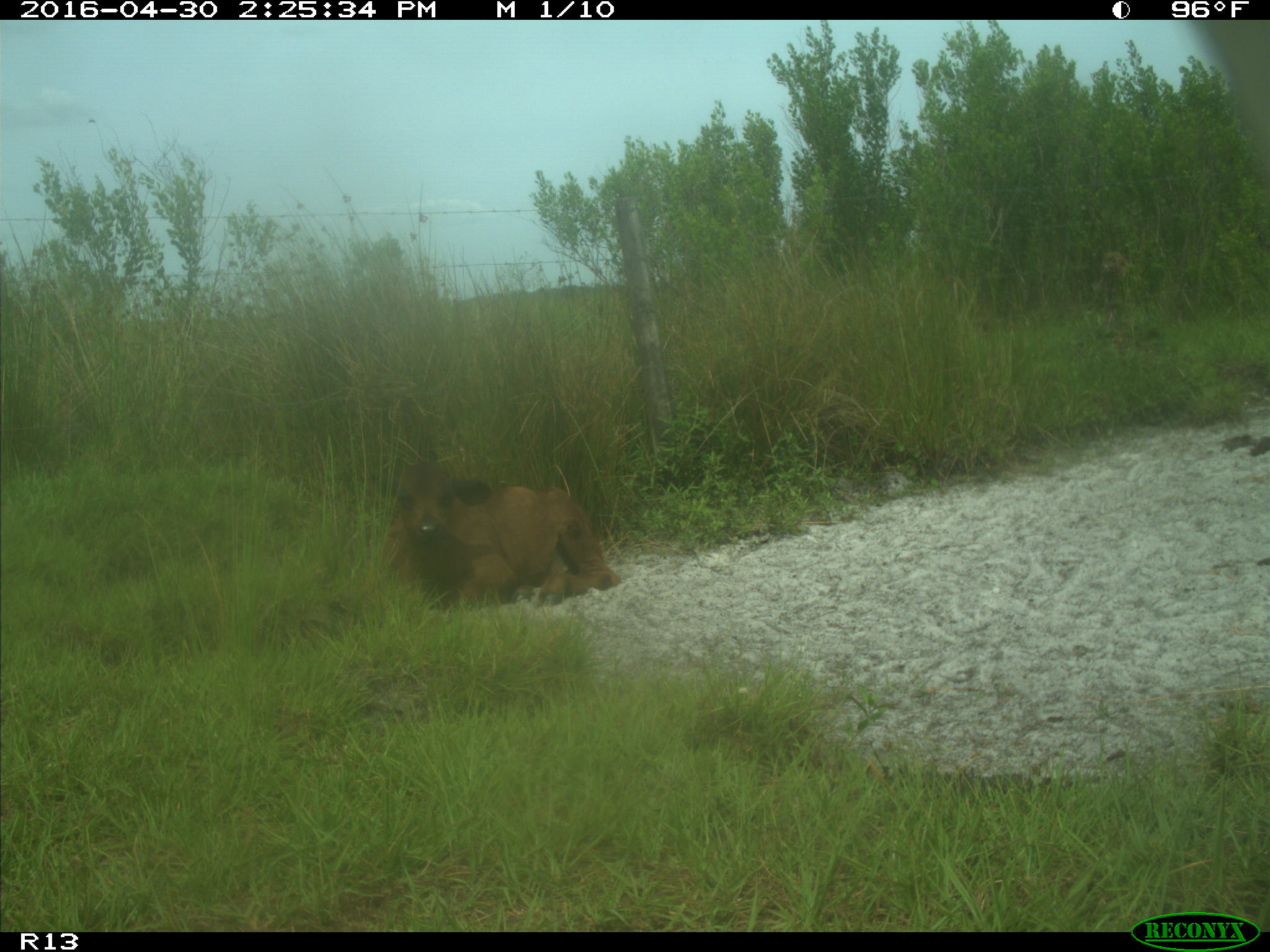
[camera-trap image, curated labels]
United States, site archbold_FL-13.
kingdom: Animalia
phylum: Chordata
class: Mammalia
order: Artiodactyla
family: Bovidae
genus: Bos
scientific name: Bos taurus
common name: domestic cow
Bos taurus (domestic cow).